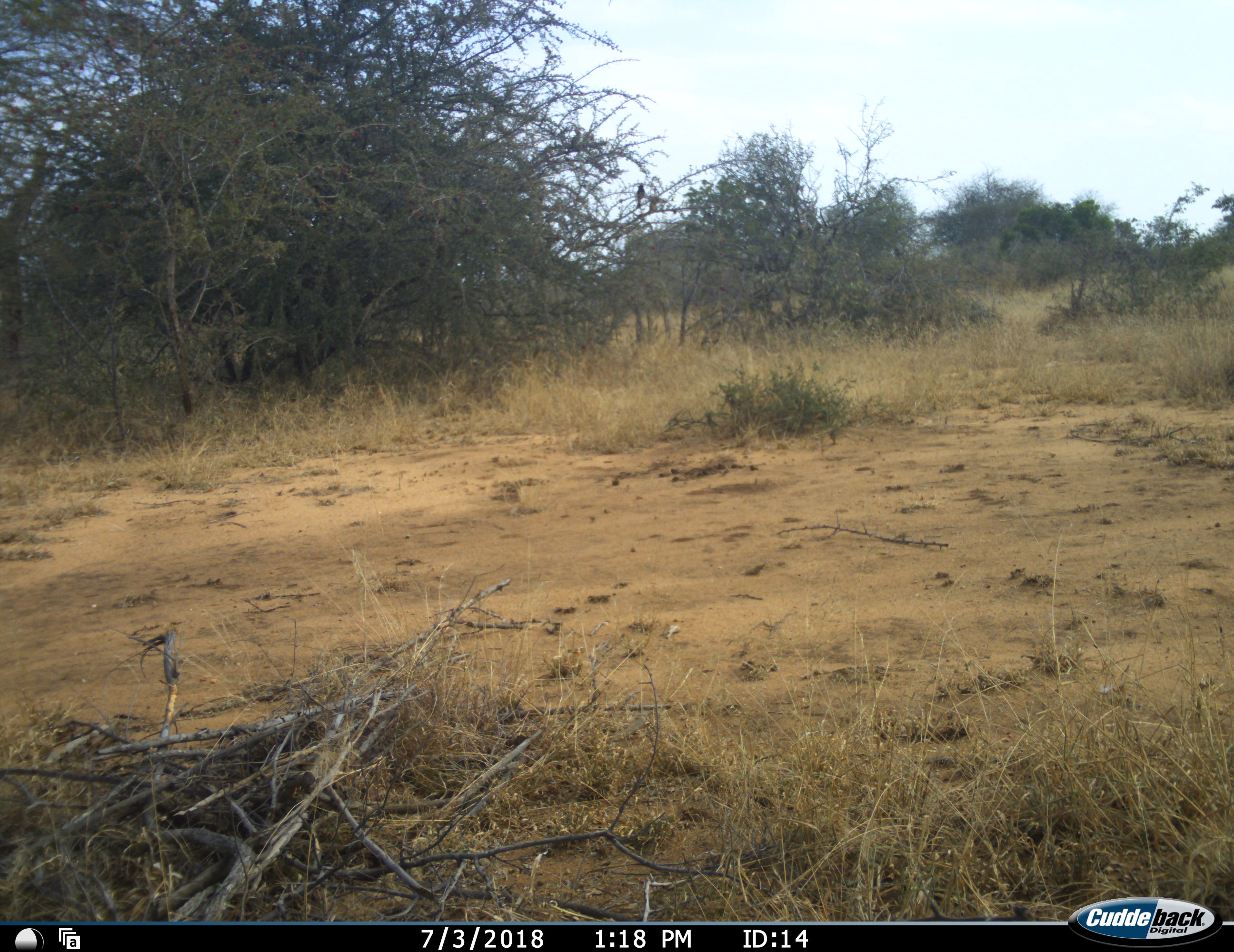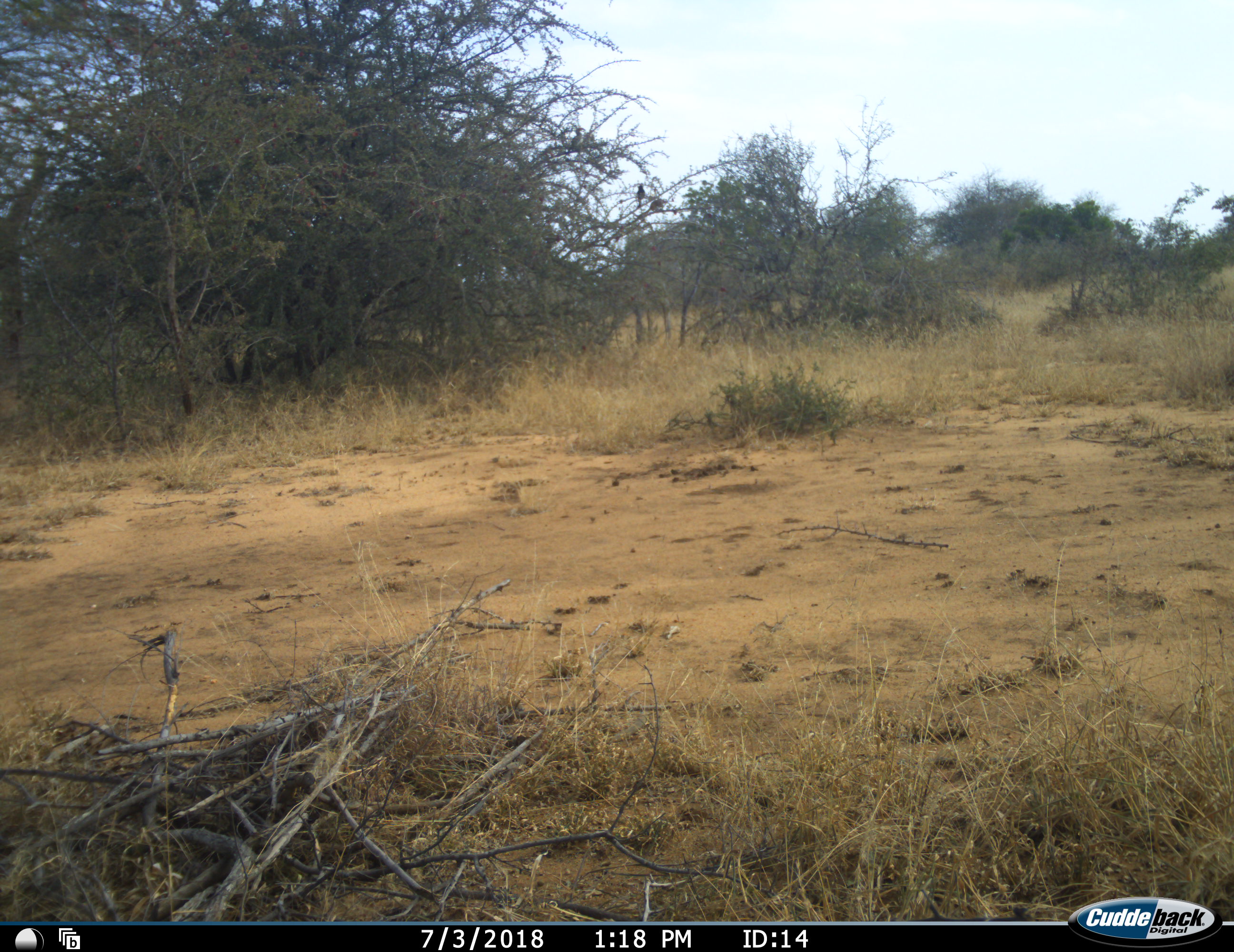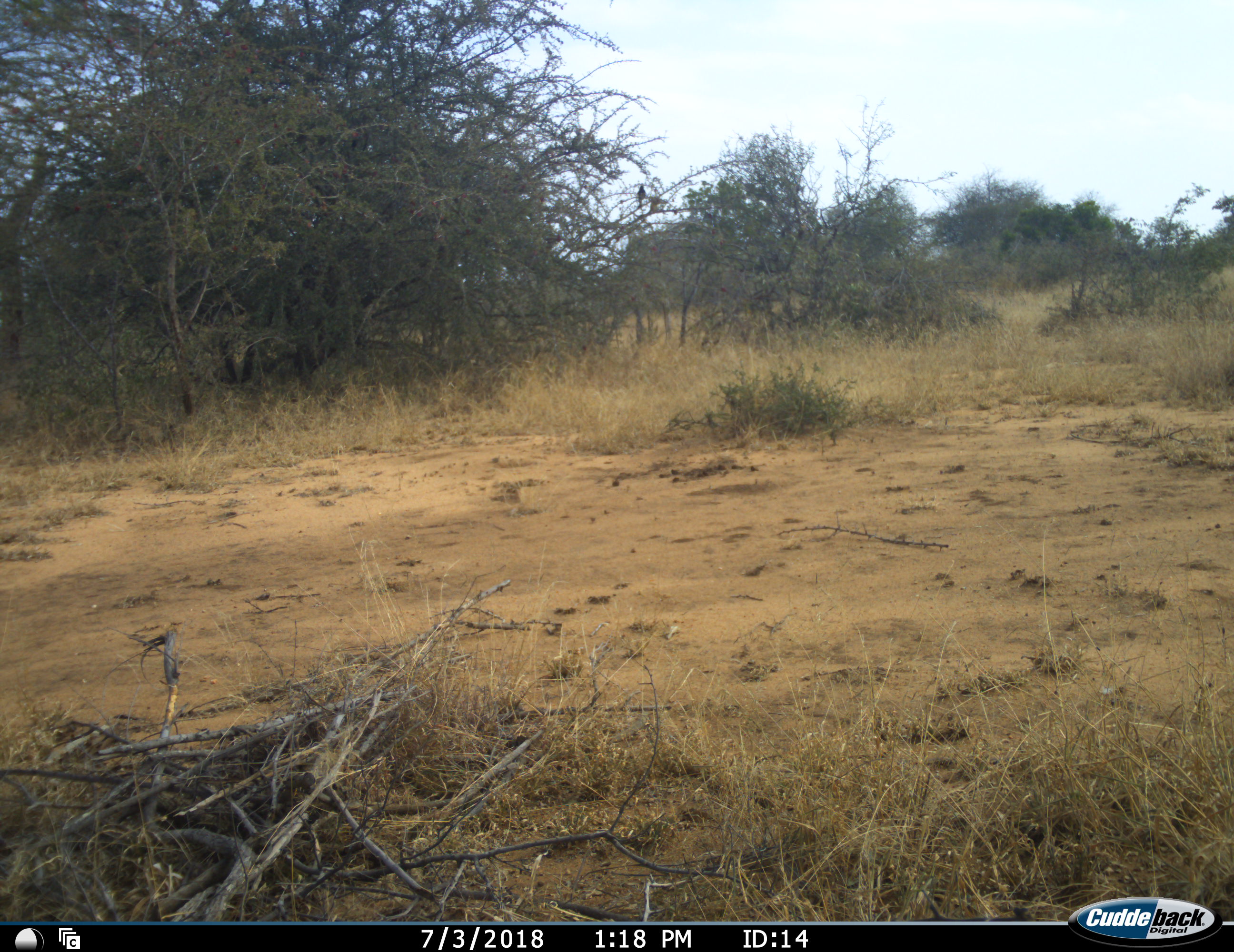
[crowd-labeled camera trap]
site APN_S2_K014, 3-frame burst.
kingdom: Animalia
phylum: Chordata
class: Aves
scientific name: Aves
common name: bird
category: birdother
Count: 2.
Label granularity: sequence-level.